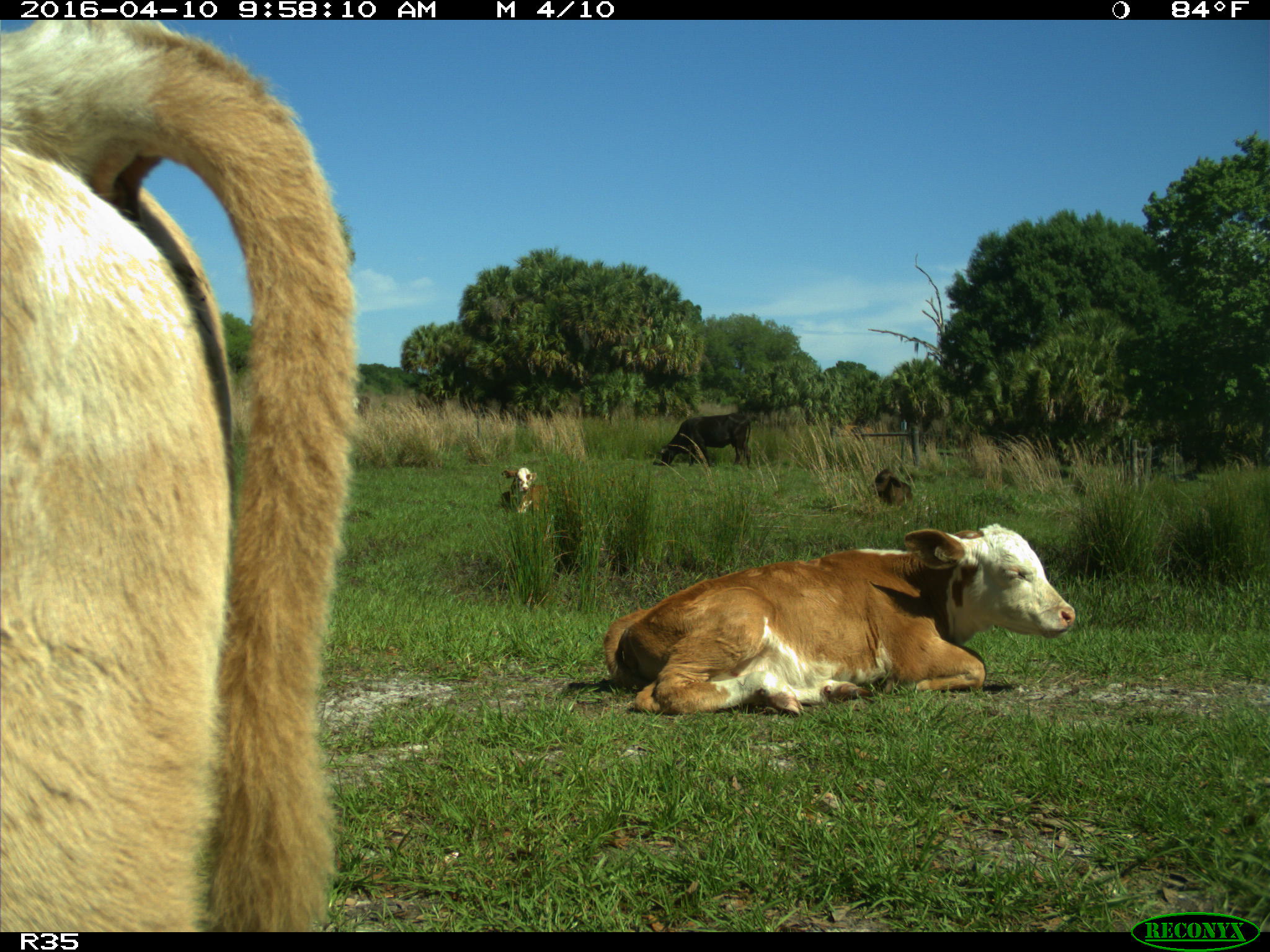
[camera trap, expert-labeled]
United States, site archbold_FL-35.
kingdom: Animalia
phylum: Chordata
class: Mammalia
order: Artiodactyla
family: Bovidae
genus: Bos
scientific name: Bos taurus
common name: domestic cow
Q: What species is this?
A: Bos taurus (domestic cow).